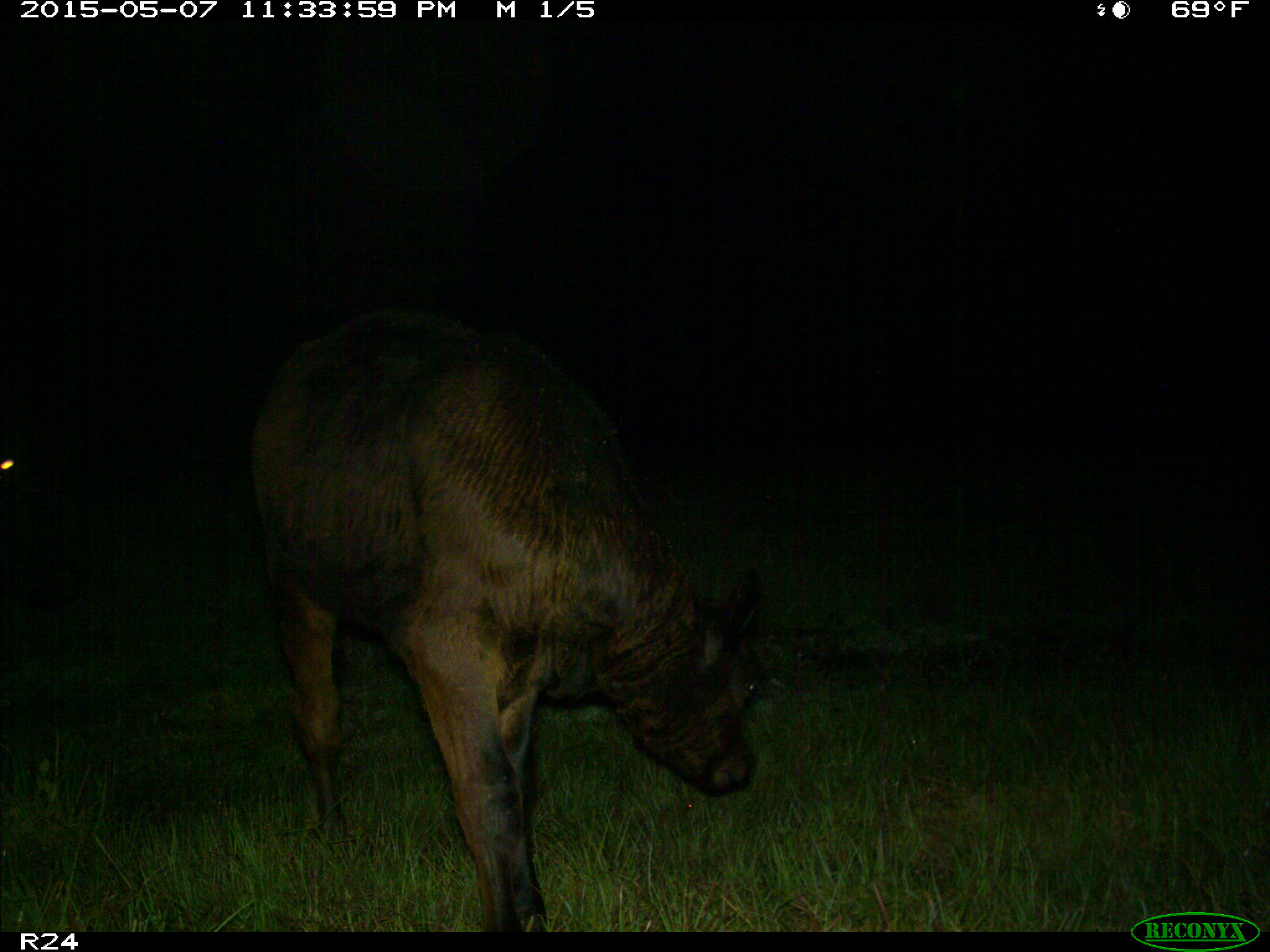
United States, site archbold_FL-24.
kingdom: Animalia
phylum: Chordata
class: Mammalia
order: Artiodactyla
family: Bovidae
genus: Bos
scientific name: Bos taurus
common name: domestic cow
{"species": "Bos taurus (domestic cow)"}